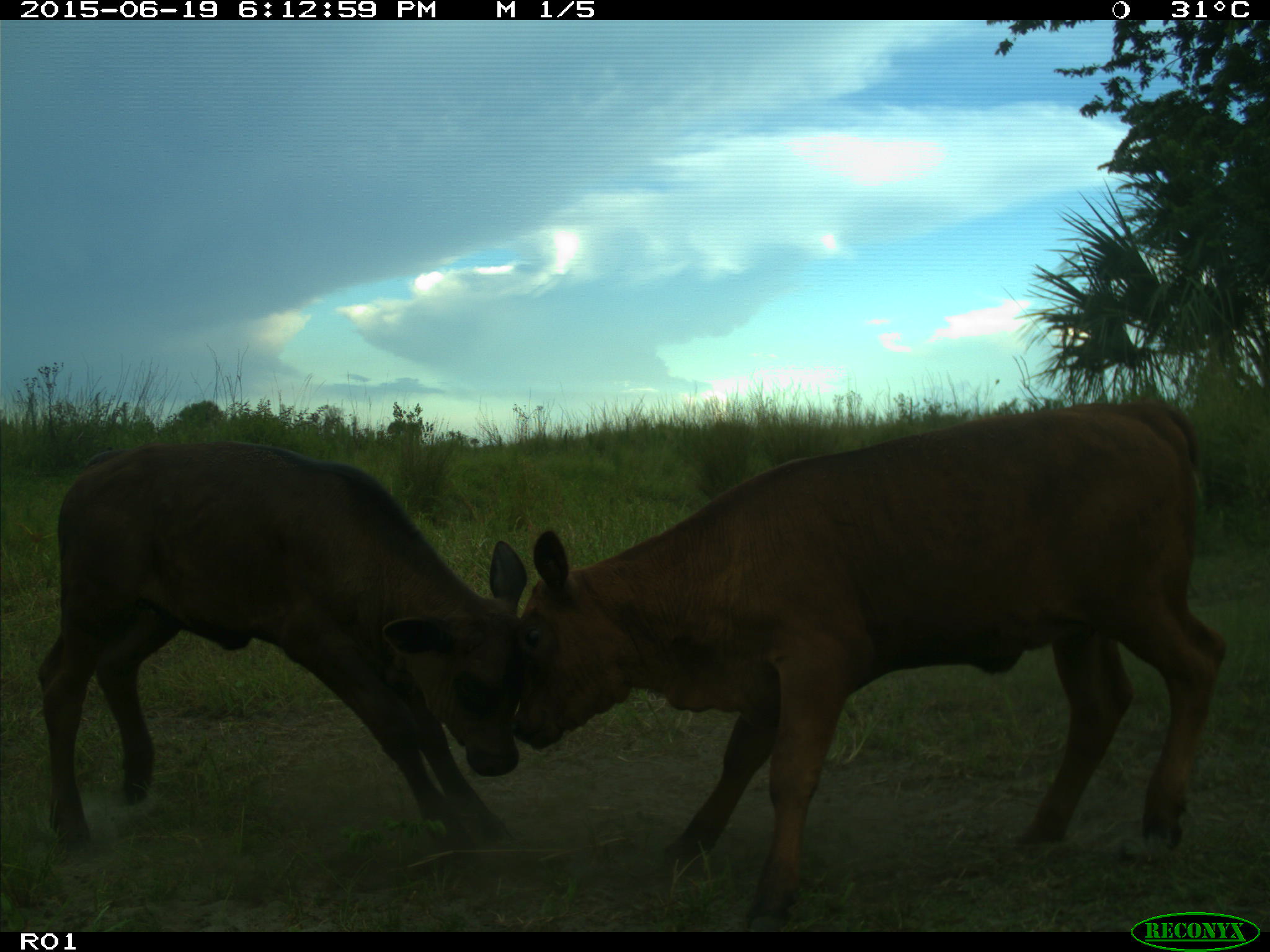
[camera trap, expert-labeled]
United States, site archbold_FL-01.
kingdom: Animalia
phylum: Chordata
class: Mammalia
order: Artiodactyla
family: Bovidae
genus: Bos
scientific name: Bos taurus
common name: domestic cow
Bos taurus (domestic cow).